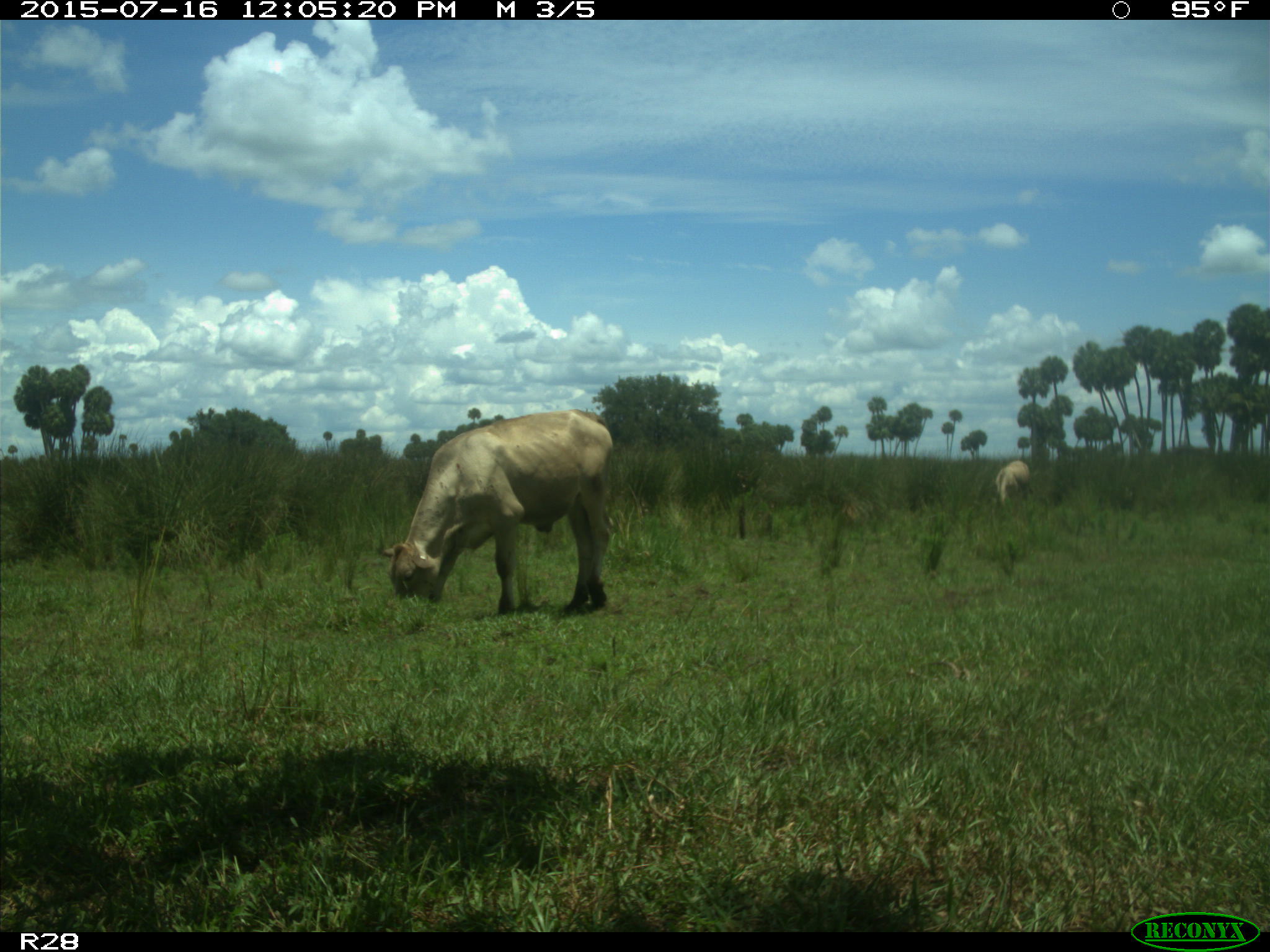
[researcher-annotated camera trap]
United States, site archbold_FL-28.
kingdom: Animalia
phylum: Chordata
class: Mammalia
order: Artiodactyla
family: Bovidae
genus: Bos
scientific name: Bos taurus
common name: domestic cow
Bos taurus (domestic cow).